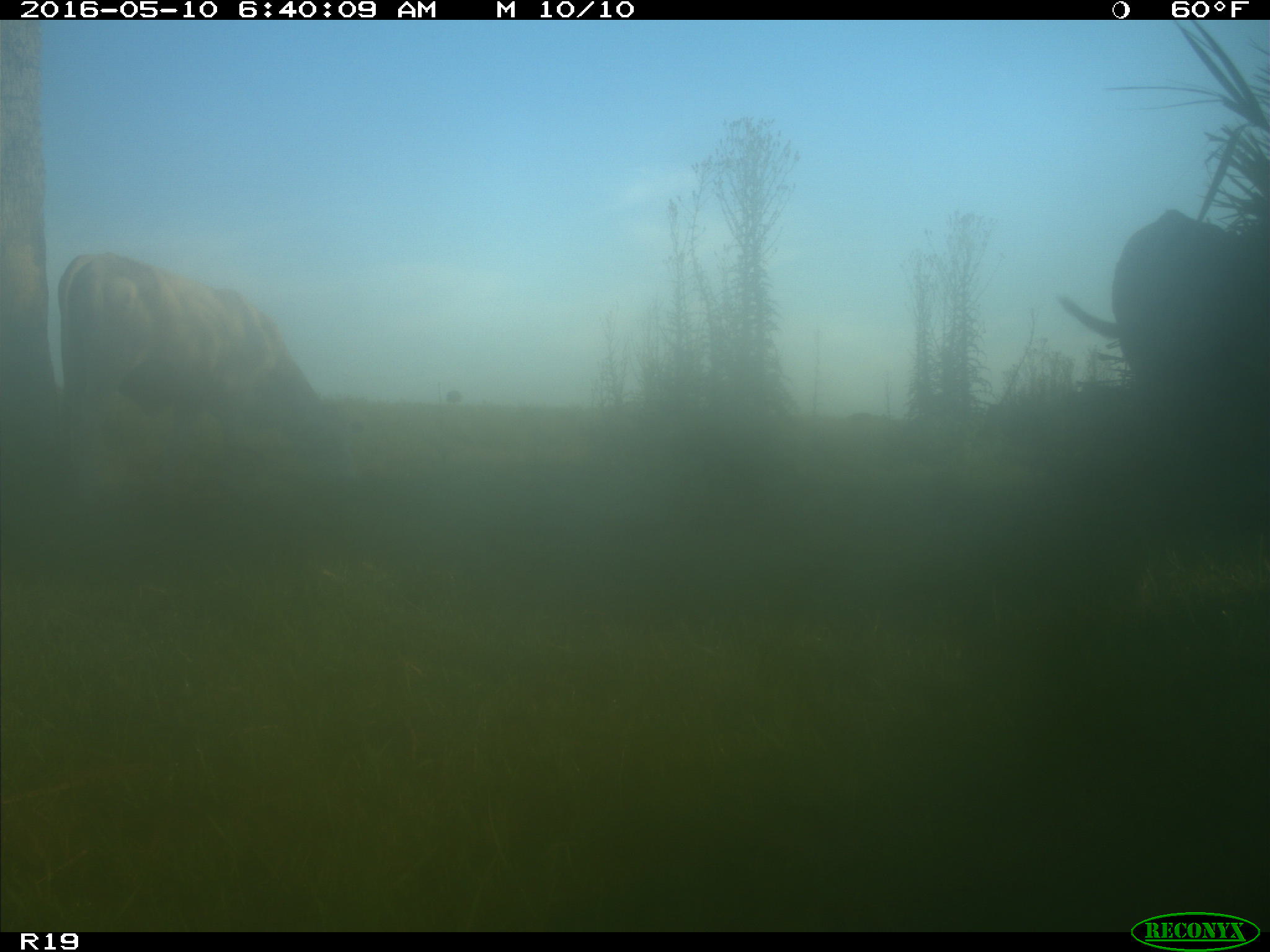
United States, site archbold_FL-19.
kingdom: Animalia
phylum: Chordata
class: Mammalia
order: Artiodactyla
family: Bovidae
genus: Bos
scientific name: Bos taurus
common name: domestic cow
Bos taurus (domestic cow).